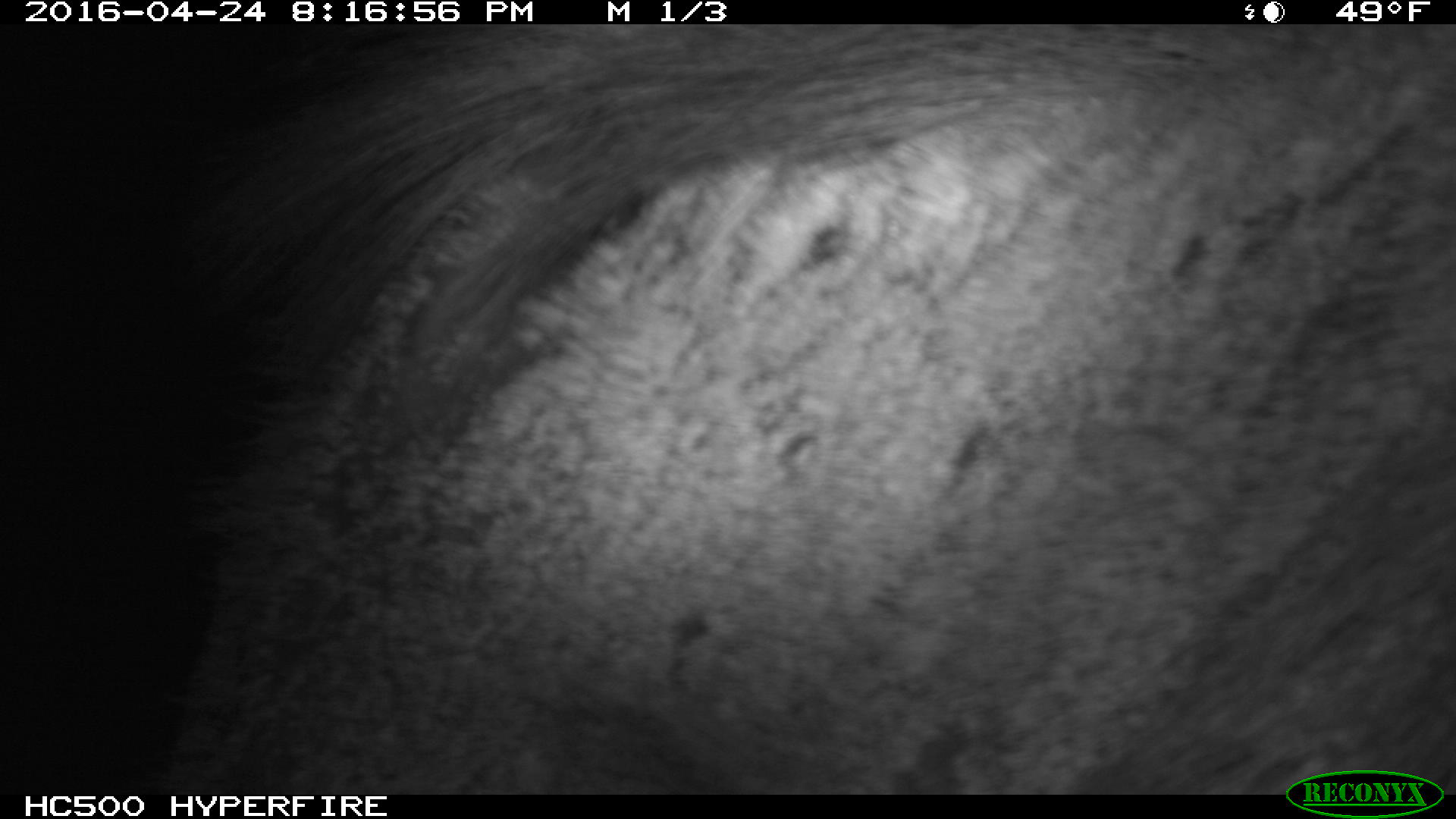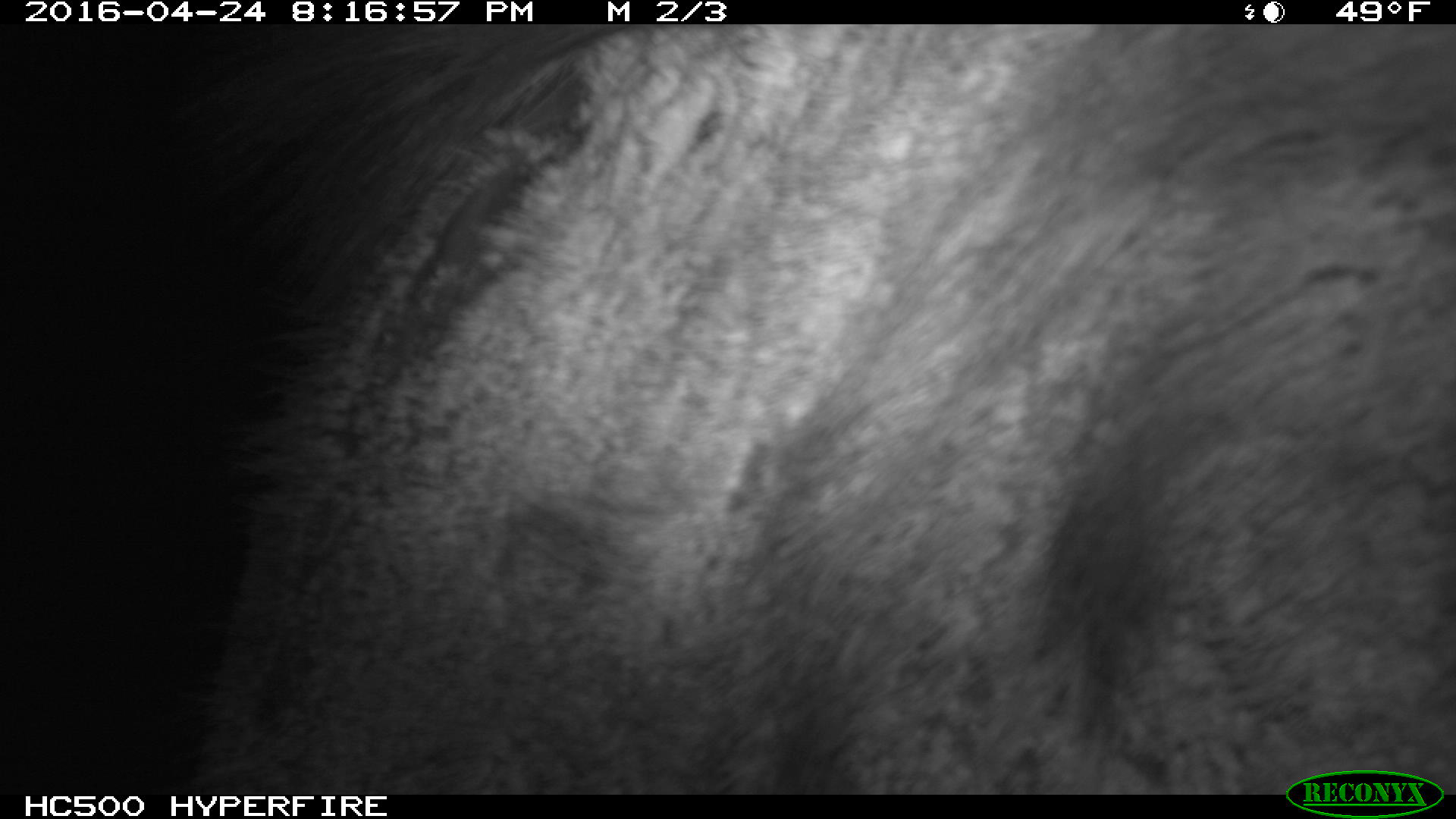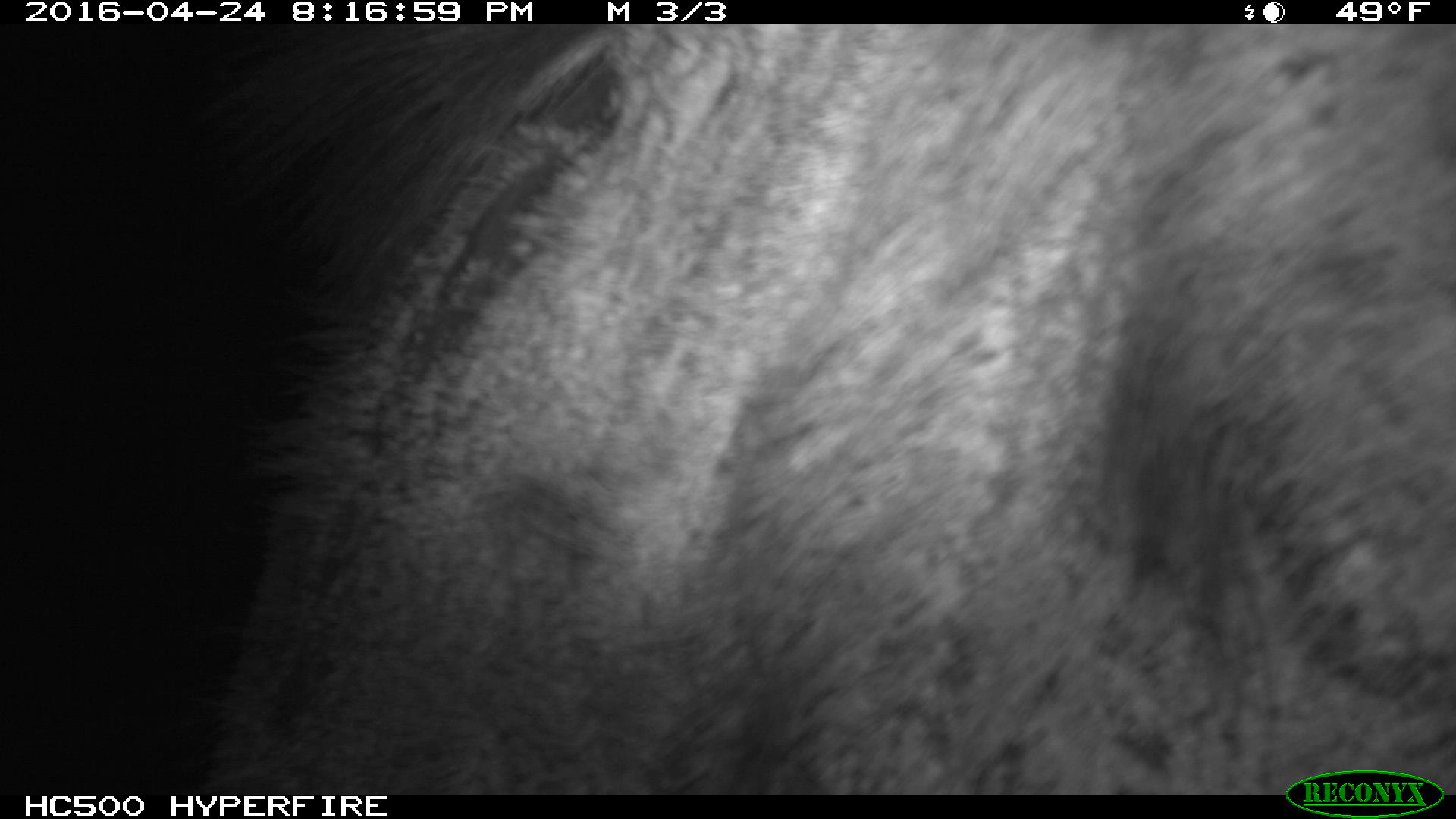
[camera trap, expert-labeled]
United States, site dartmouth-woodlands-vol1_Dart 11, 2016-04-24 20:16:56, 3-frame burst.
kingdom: Animalia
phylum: Chordata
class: Mammalia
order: Artiodactyla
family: Cervidae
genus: Alces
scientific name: Alces alces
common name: moose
Moose (Alces alces).